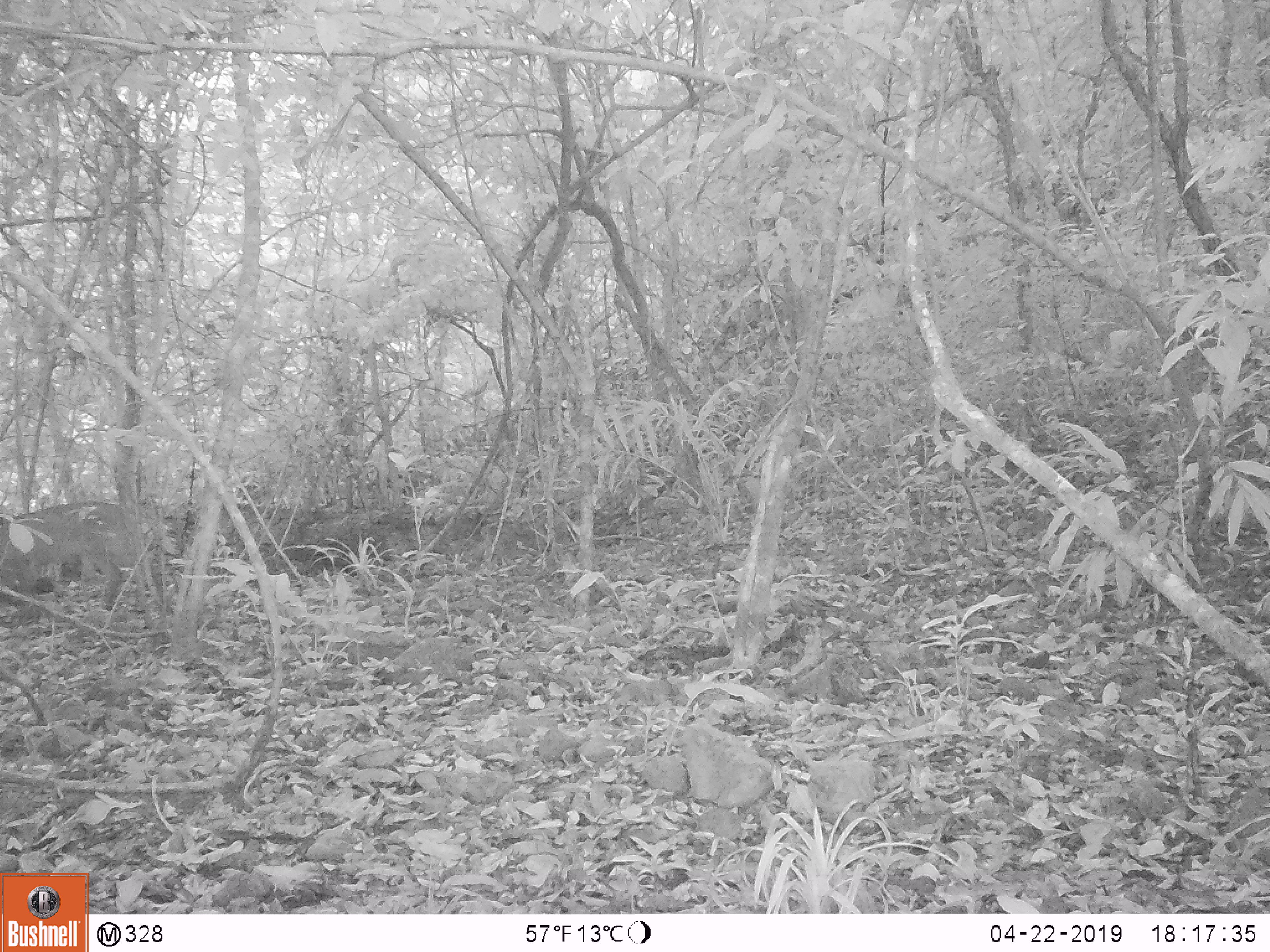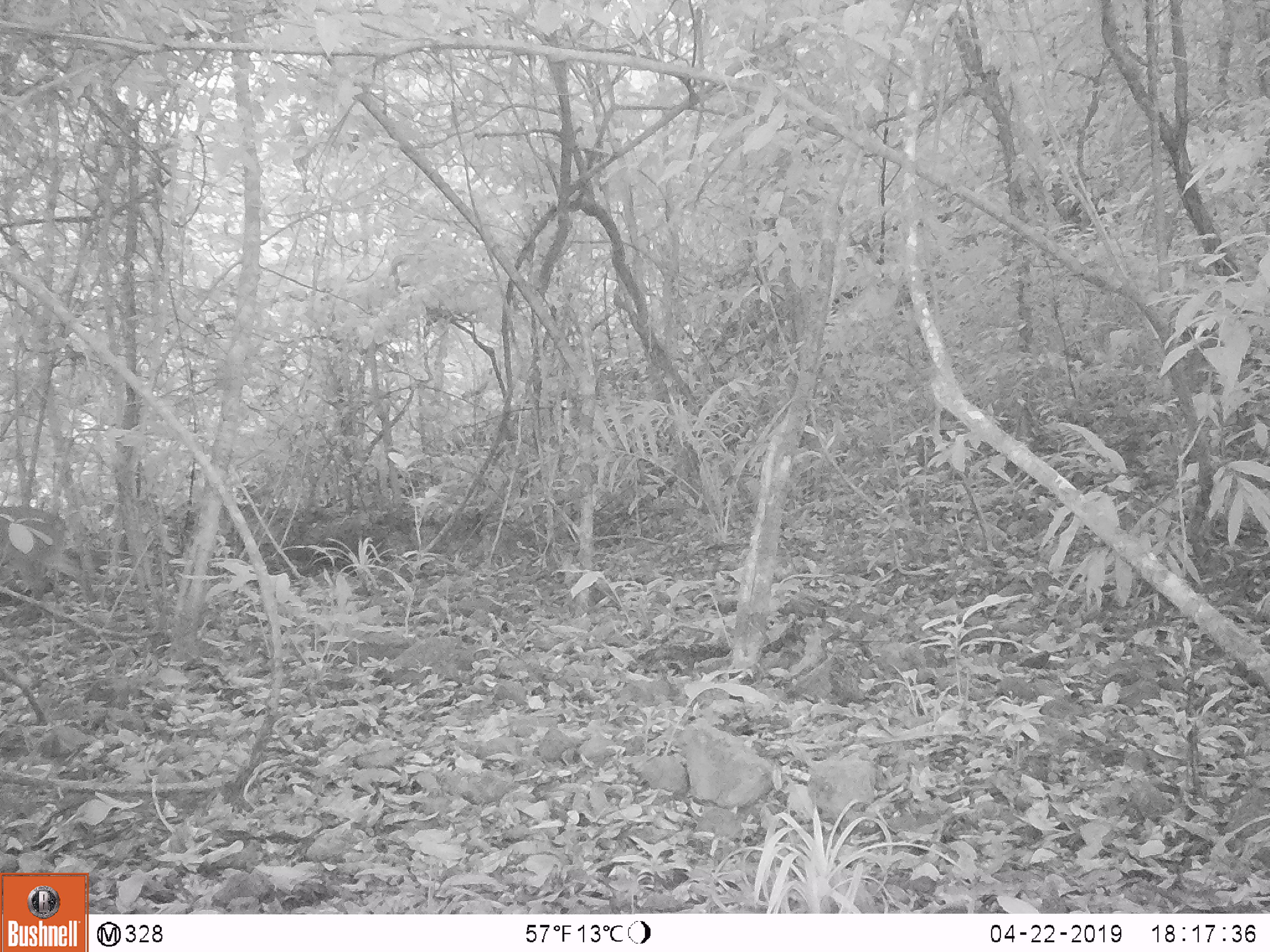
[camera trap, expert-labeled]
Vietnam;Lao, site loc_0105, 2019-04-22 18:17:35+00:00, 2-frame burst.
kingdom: Animalia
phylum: Chordata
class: Mammalia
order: Artiodactyla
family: Cervidae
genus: Muntiacus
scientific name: Muntiacus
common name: muntjacs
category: unidentified muntjac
Unidentified muntjac (muntjacs) (Muntiacus). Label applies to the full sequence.